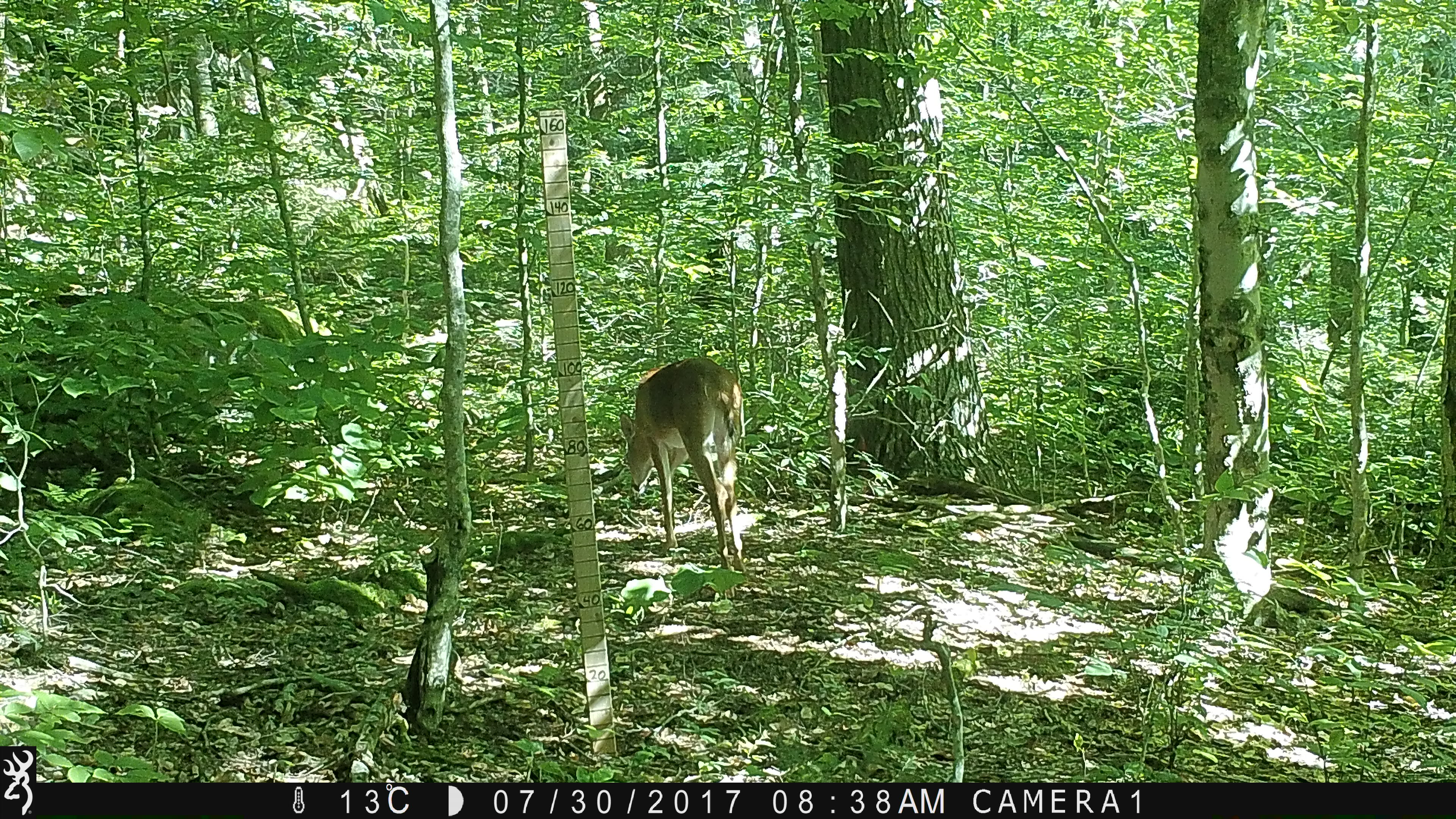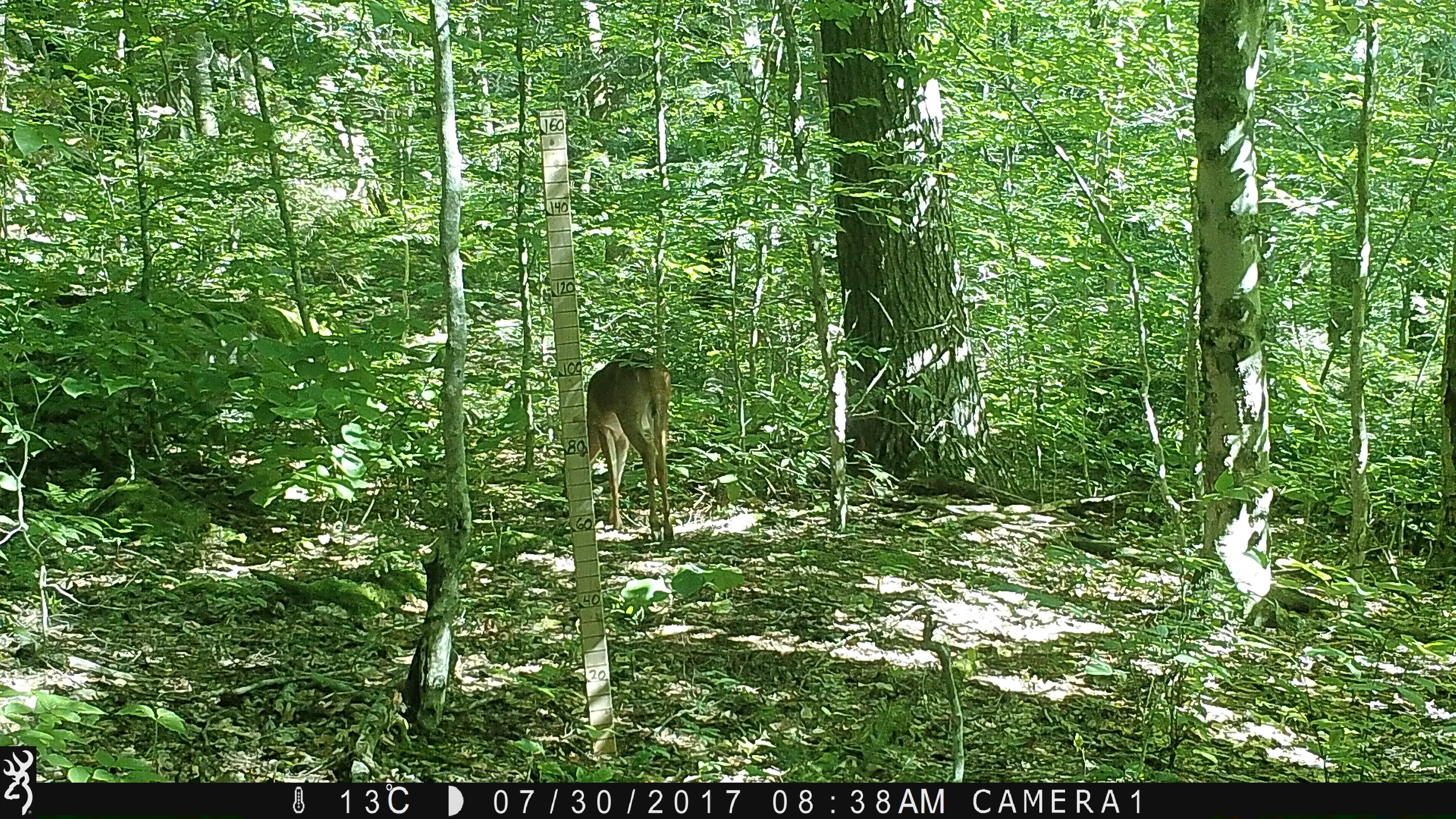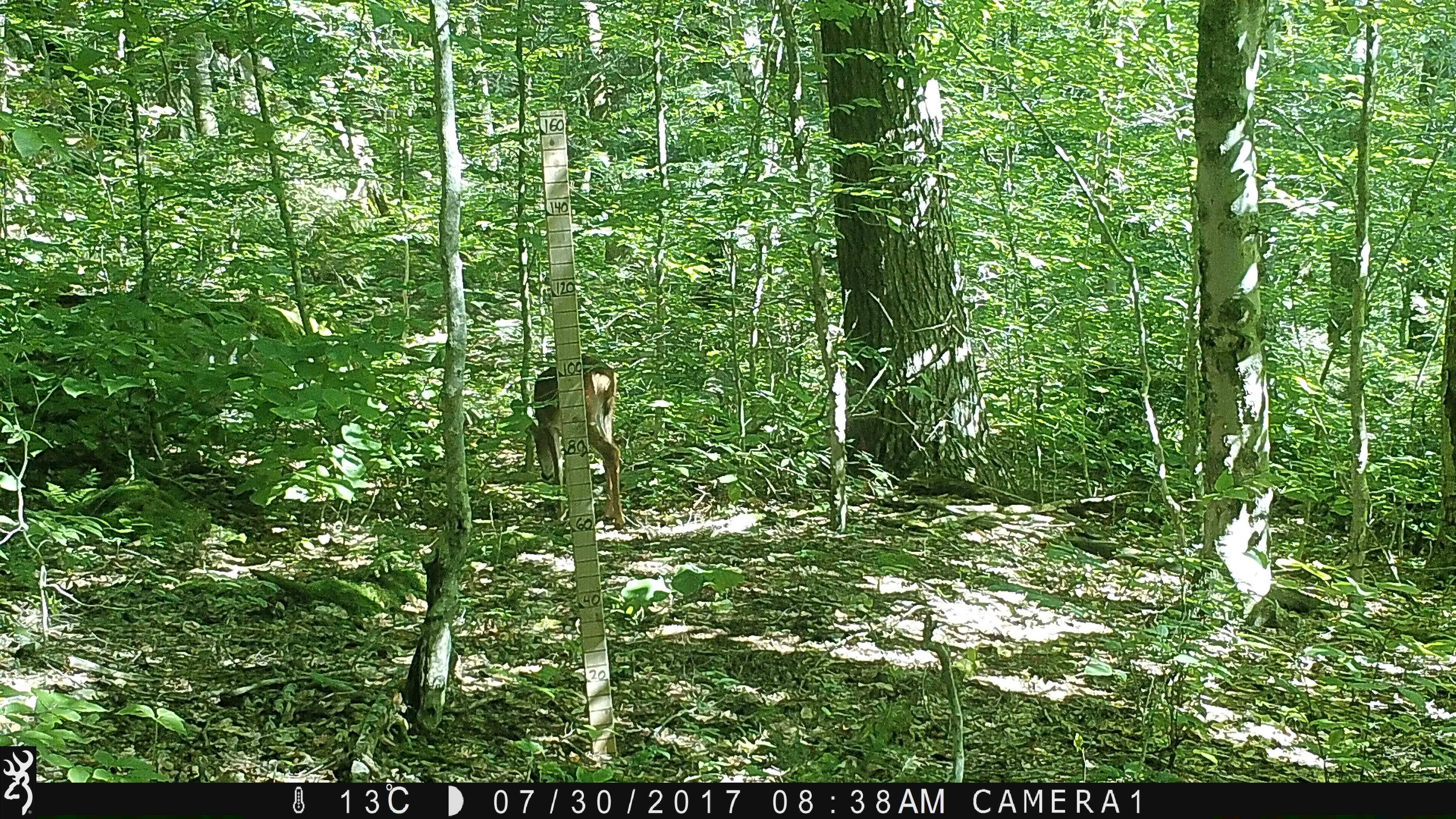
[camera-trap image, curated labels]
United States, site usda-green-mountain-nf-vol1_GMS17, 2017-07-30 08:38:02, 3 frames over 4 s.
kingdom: Animalia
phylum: Chordata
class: Mammalia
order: Artiodactyla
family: Cervidae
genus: Odocoileus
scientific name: Odocoileus virginianus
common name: white-tailed deer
White-tailed deer (Odocoileus virginianus).